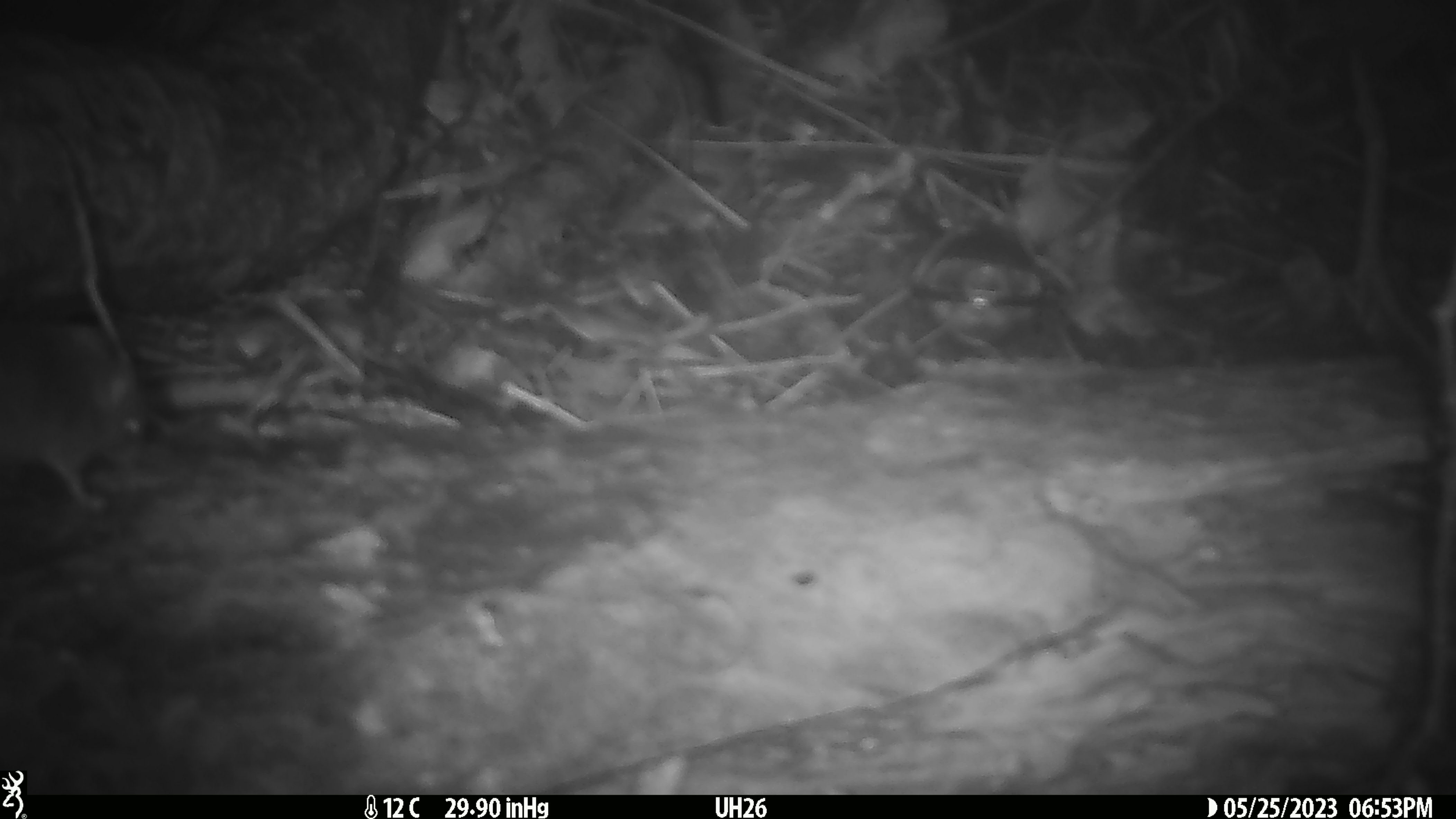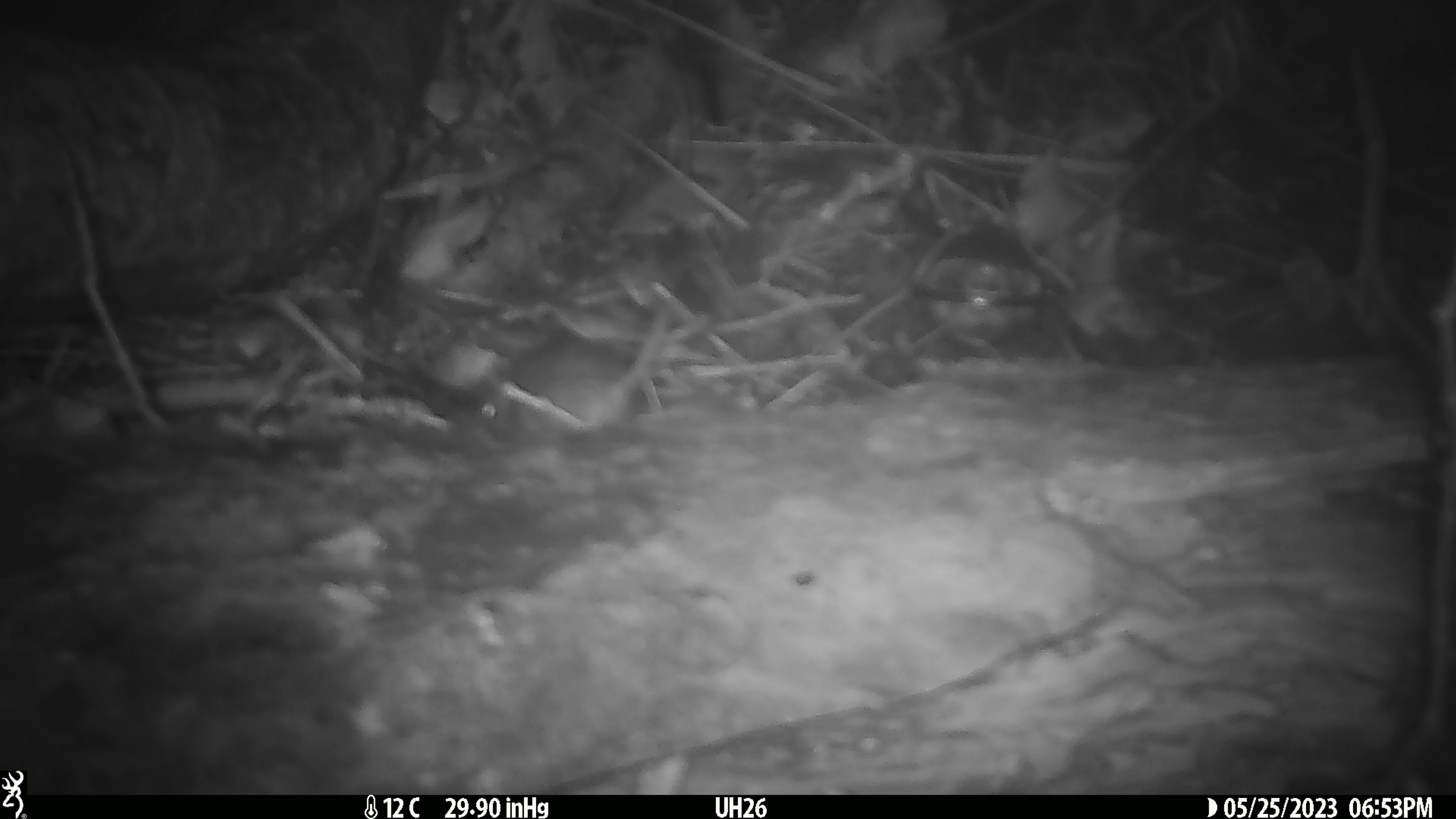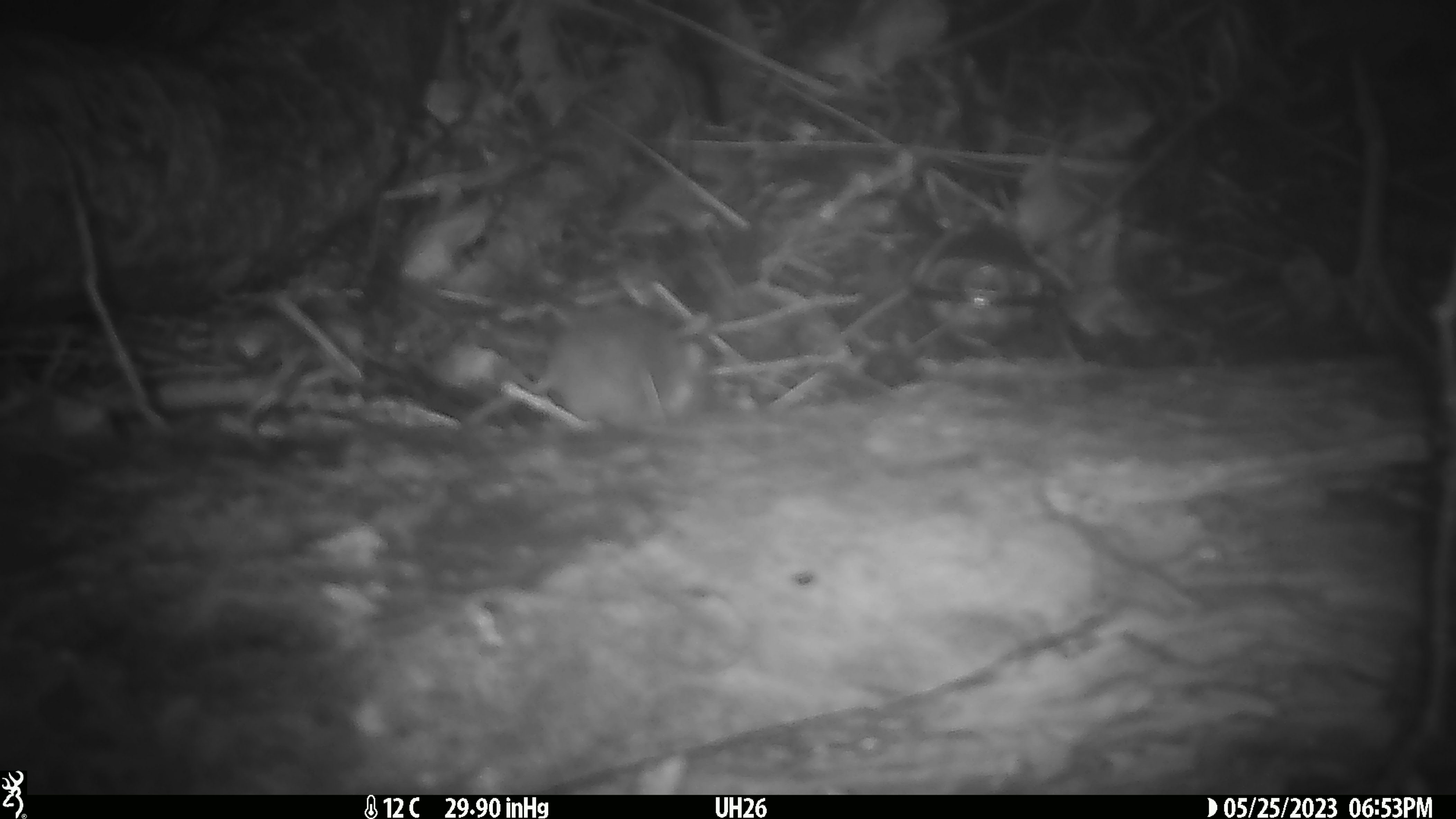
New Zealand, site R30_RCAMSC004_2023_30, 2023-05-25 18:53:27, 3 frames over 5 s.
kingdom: Animalia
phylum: Chordata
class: Mammalia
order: Rodentia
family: Muridae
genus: Mus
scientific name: Mus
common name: mouse